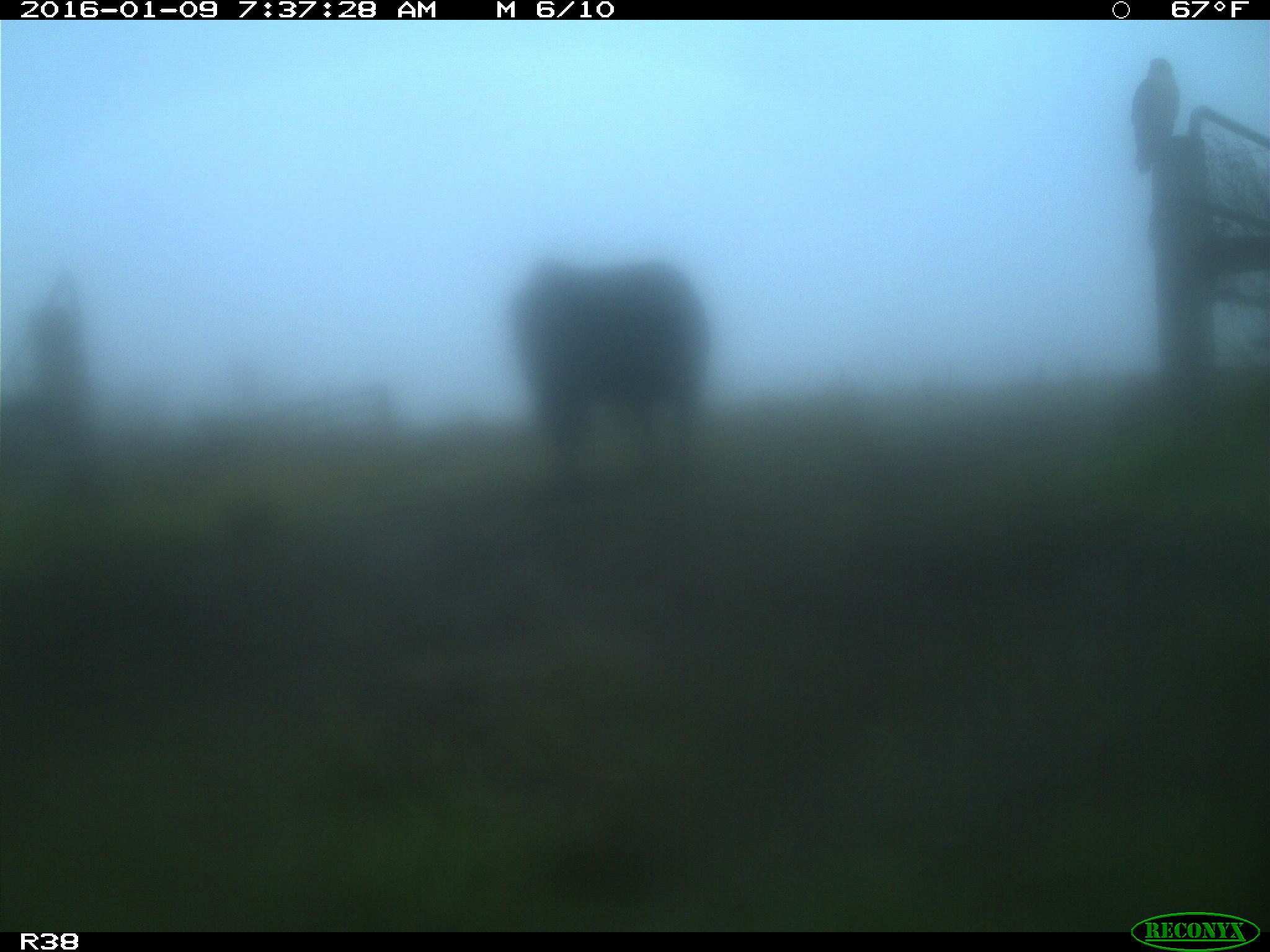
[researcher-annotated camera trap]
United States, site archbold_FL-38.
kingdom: Animalia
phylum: Chordata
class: Mammalia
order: Artiodactyla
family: Bovidae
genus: Bos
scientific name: Bos taurus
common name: domestic cow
Bos taurus (domestic cow).